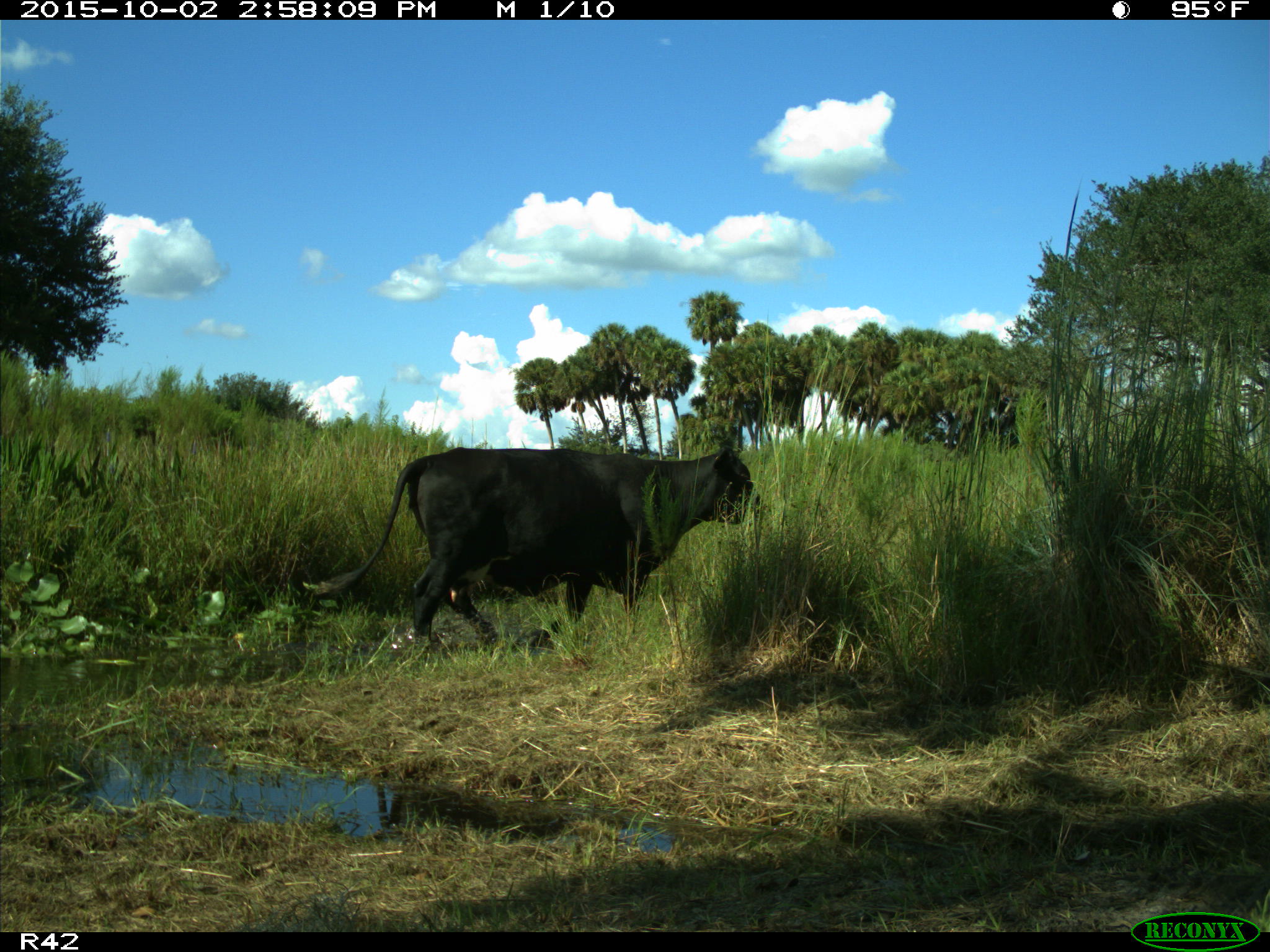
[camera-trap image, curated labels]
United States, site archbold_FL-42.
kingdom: Animalia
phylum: Chordata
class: Mammalia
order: Artiodactyla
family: Bovidae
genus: Bos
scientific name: Bos taurus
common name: domestic cow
Bos taurus (domestic cow).